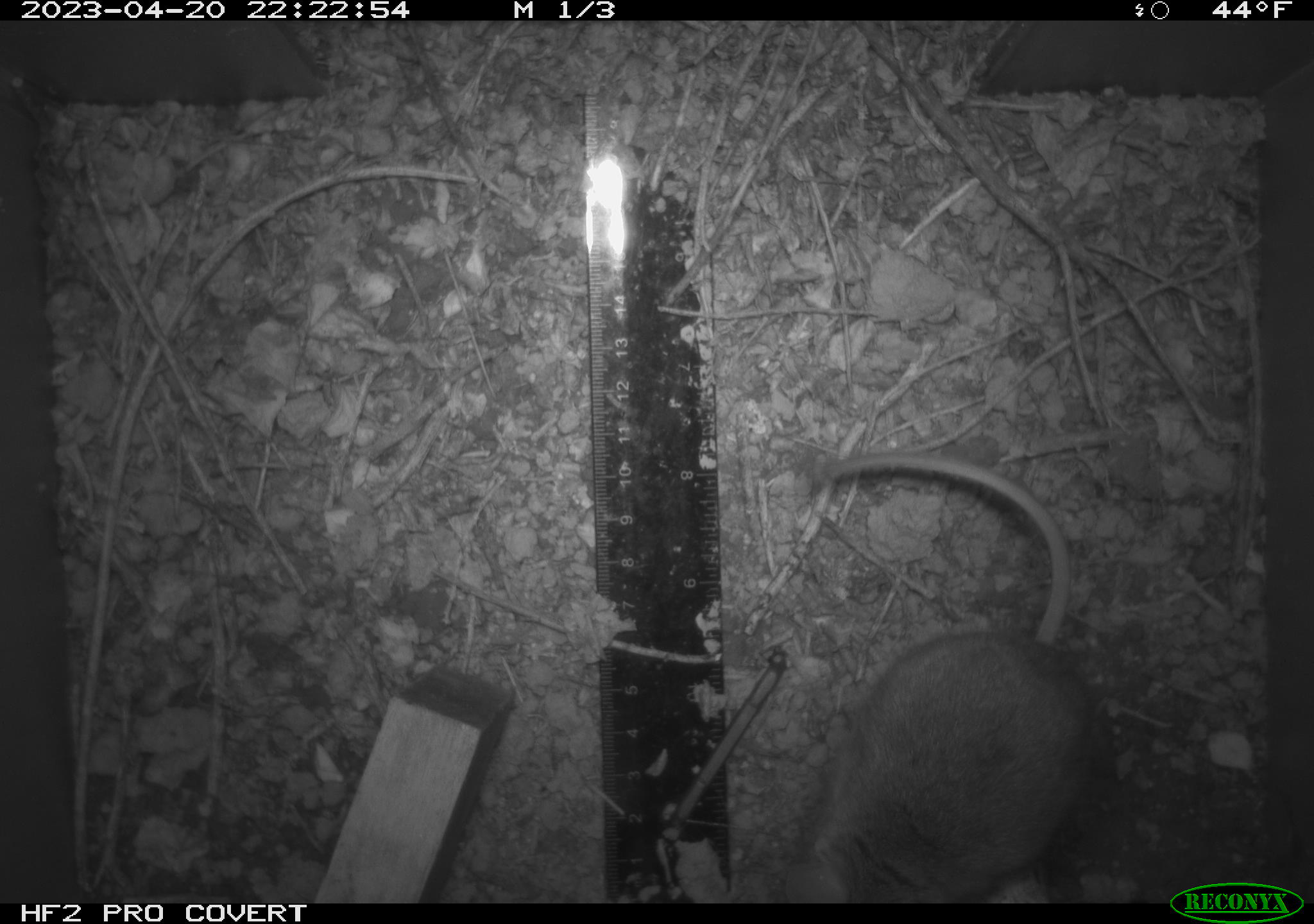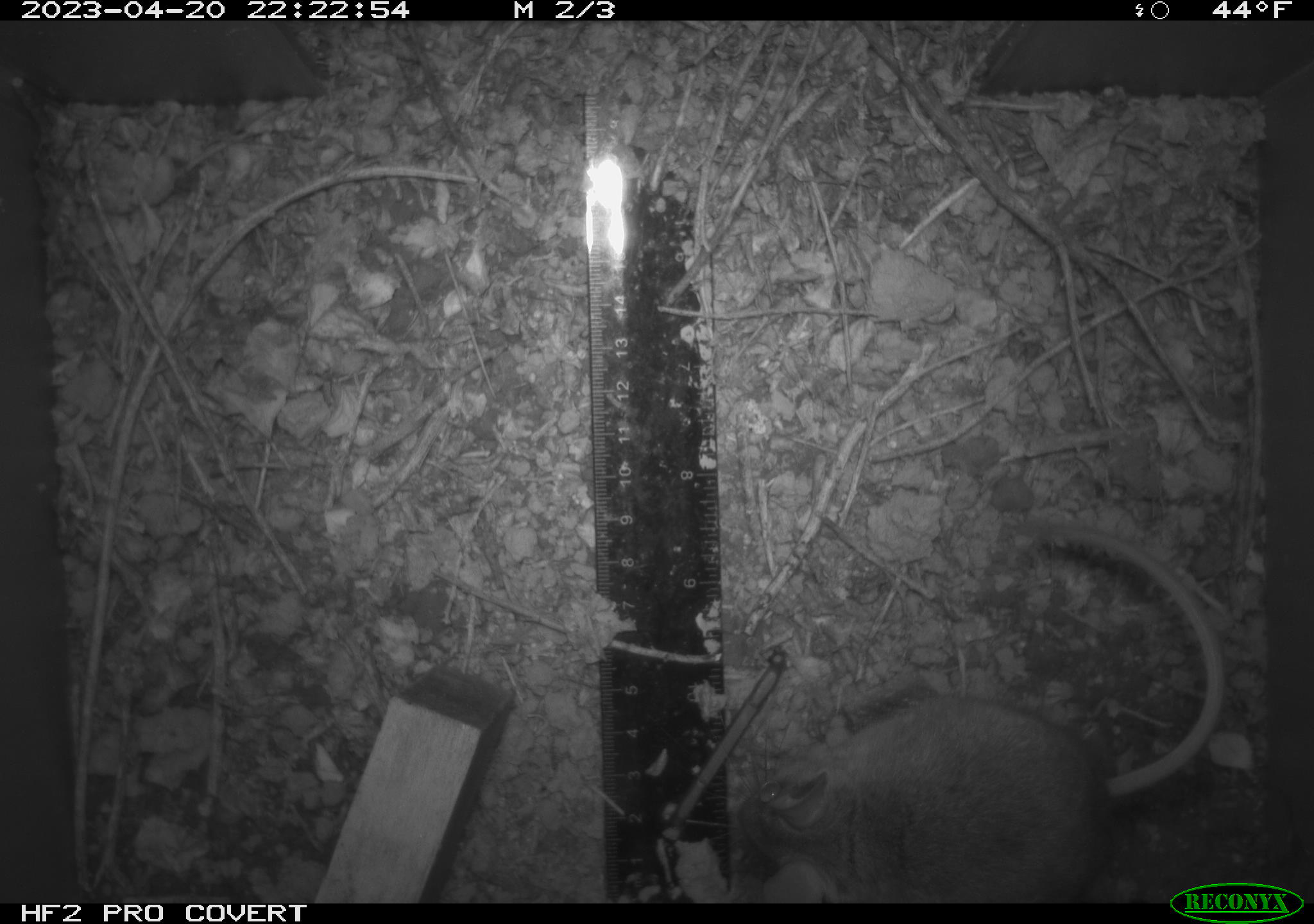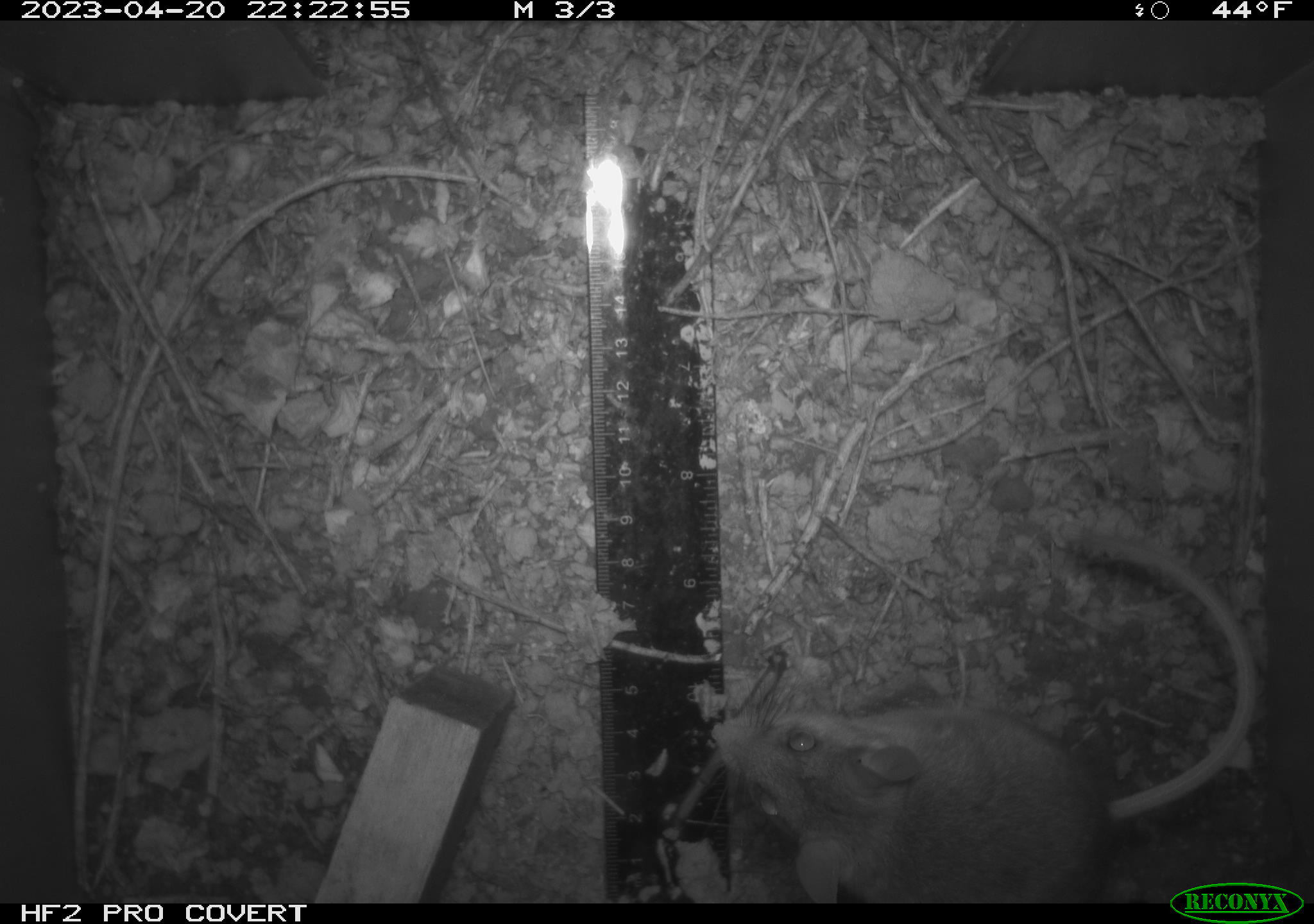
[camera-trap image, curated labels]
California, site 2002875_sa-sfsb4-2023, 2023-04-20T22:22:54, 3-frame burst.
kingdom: Animalia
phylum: Chordata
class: Mammalia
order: Rodentia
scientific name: Rodentia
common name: mouse species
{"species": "mouse species (Rodentia)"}